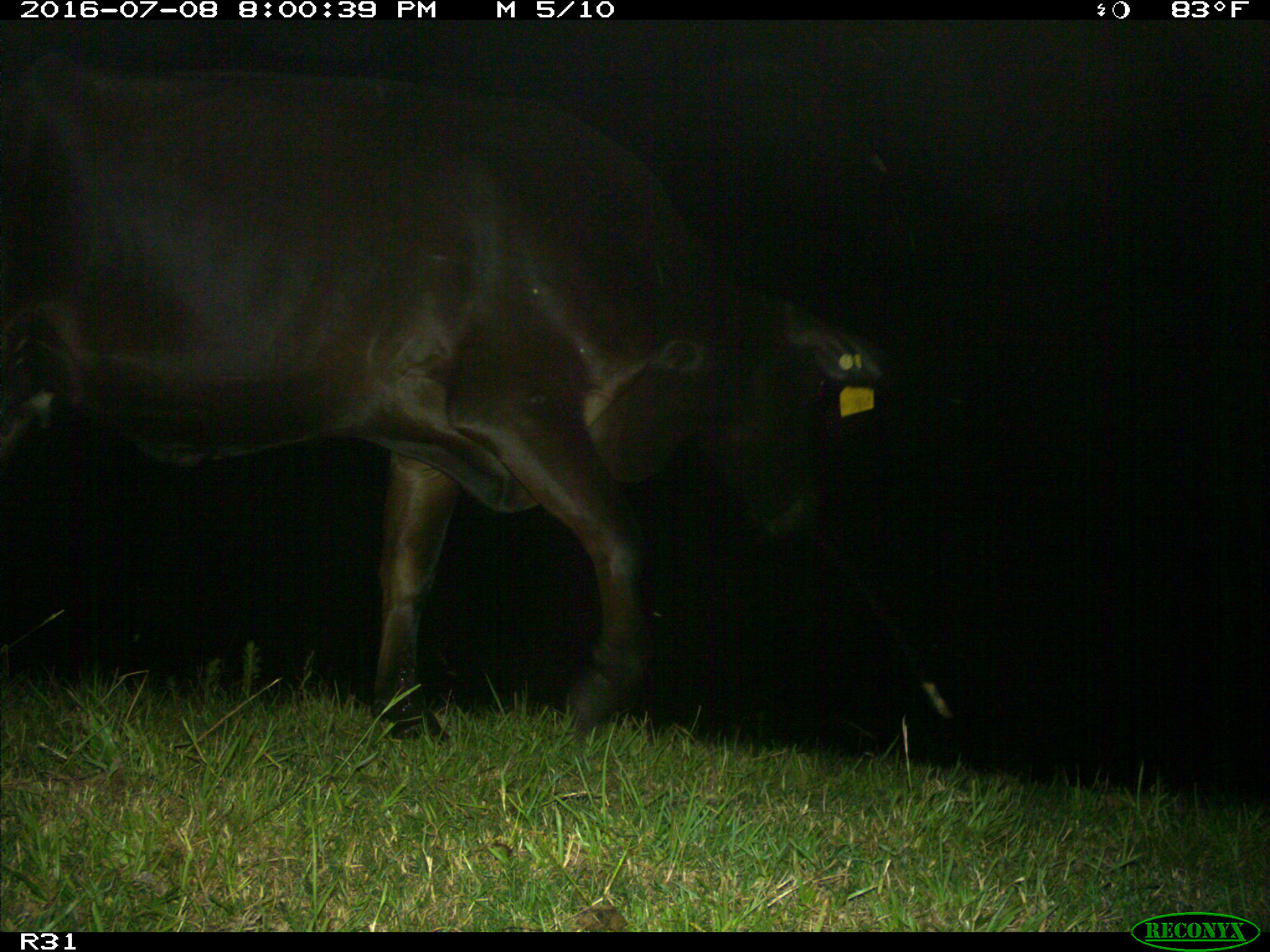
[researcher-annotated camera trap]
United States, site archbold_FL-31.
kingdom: Animalia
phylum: Chordata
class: Mammalia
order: Artiodactyla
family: Bovidae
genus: Bos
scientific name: Bos taurus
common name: domestic cow